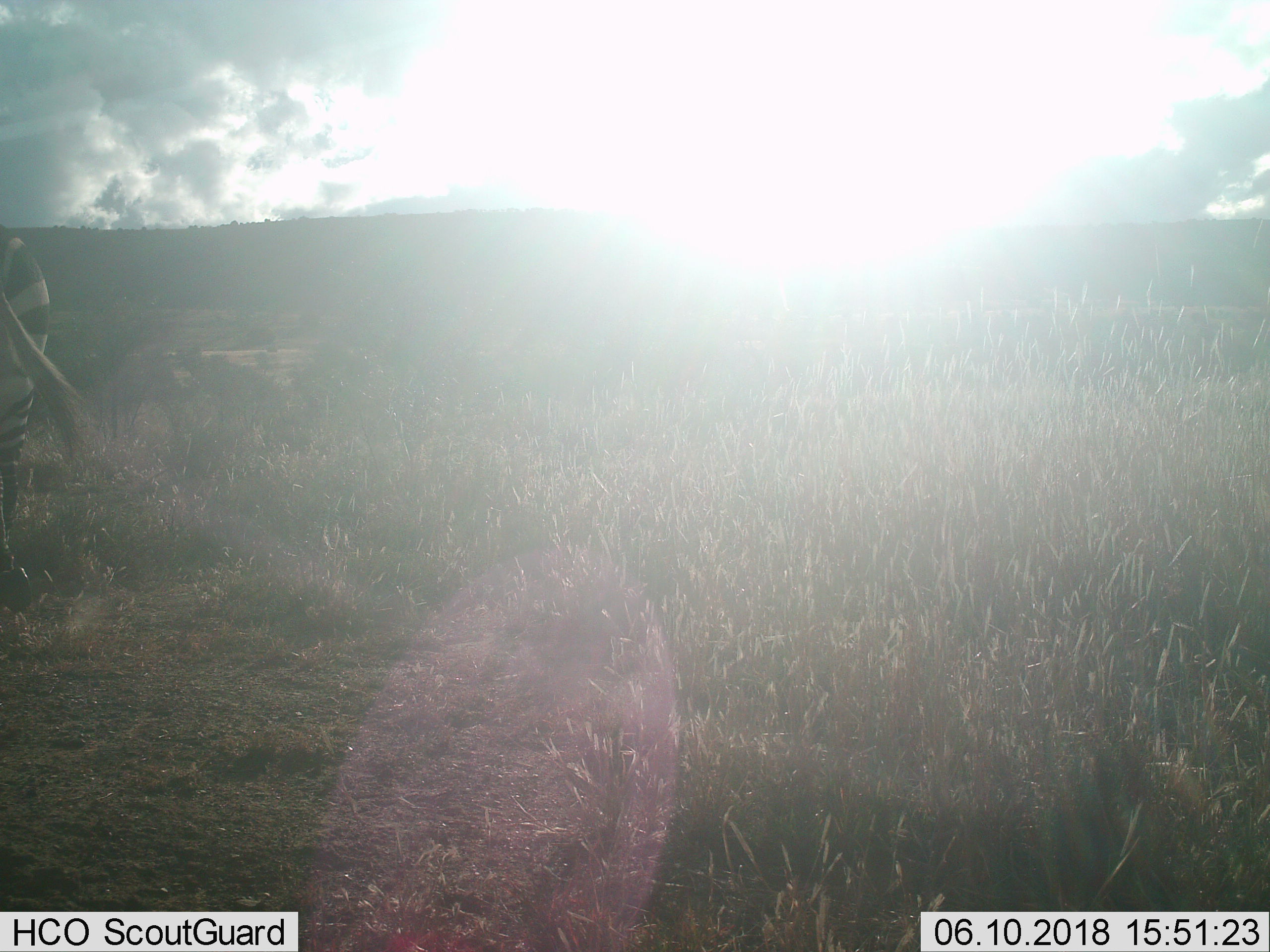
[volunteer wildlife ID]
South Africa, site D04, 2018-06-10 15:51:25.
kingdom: Animalia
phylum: Chordata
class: Mammalia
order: Perissodactyla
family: Equidae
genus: Equus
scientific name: Equus zebra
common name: mountain zebra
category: zebramountain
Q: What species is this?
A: Zebramountain (mountain zebra) (Equus zebra).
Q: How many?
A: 1.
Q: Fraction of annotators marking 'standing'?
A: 50%.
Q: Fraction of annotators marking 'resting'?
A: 0%.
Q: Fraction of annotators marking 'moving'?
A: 50%.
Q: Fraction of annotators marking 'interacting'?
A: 0%.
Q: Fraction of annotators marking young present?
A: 0%.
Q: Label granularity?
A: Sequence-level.